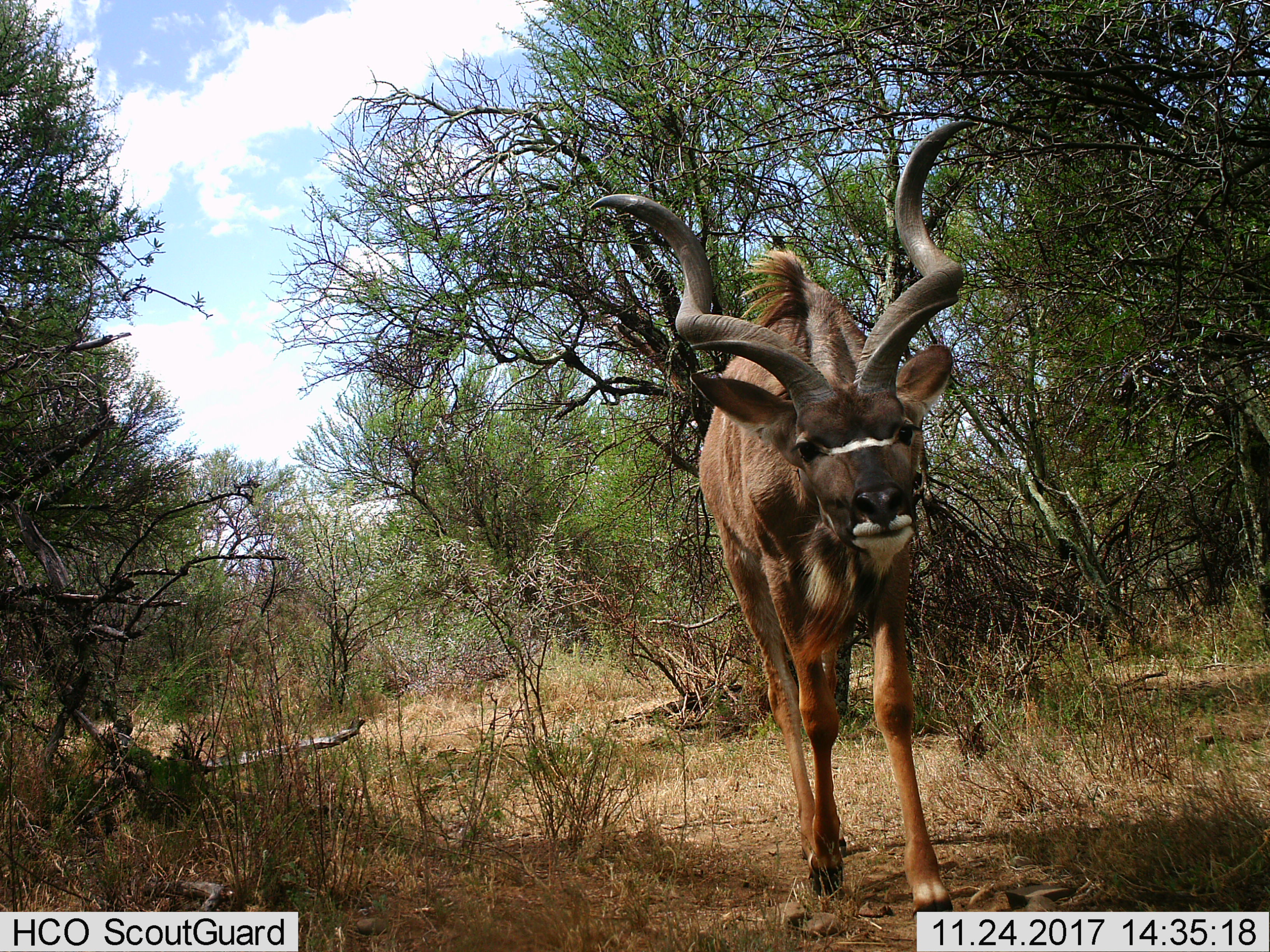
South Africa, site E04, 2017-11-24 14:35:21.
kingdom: Animalia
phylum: Chordata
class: Mammalia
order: Artiodactyla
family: Bovidae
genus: Tragelaphus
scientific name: Tragelaphus strepsiceros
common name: greater kudu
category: kudu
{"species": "kudu (greater kudu) (Tragelaphus strepsiceros)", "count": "1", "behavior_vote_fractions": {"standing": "40%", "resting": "0%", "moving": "60%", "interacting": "0%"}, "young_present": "0%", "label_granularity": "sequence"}